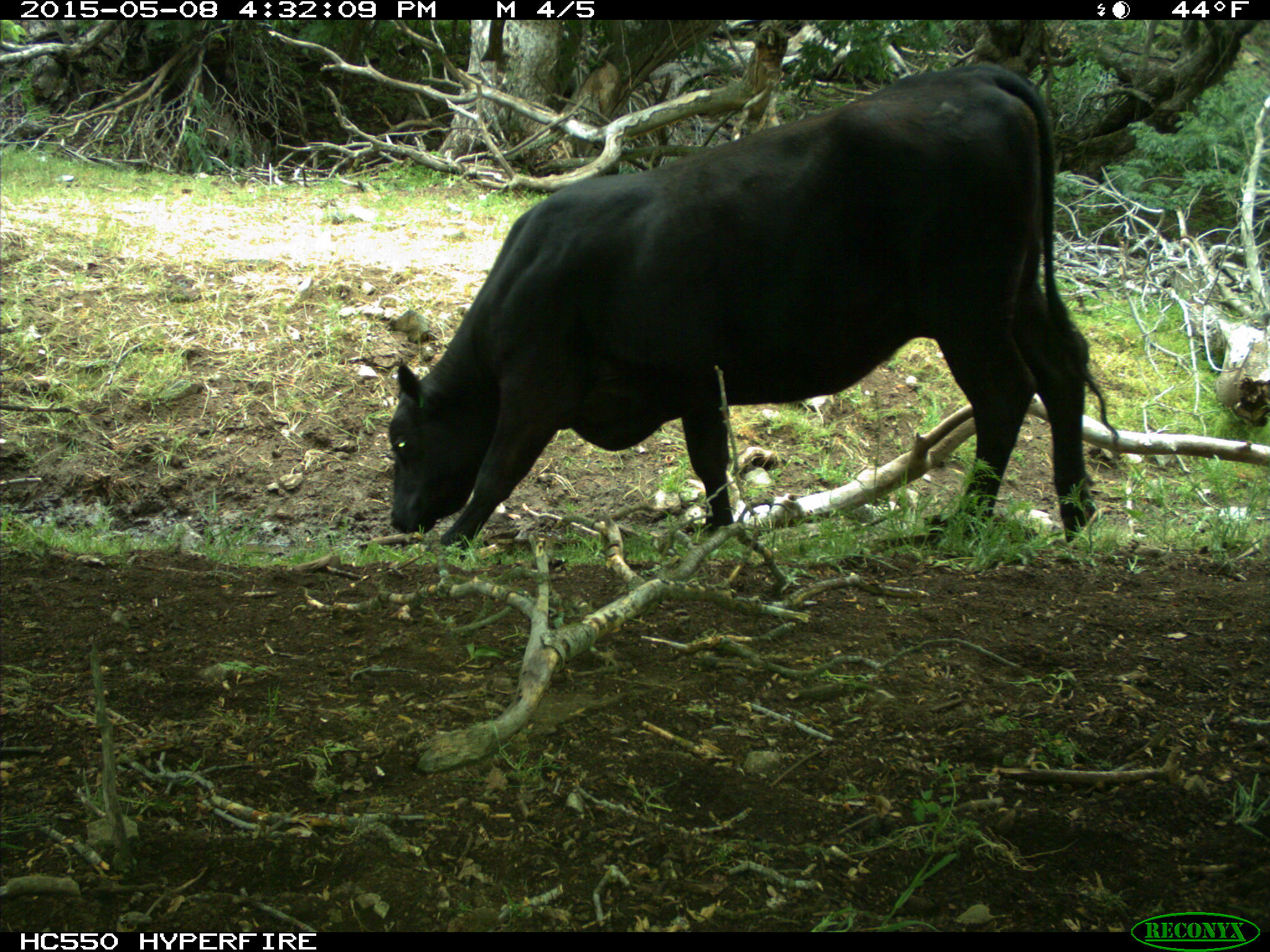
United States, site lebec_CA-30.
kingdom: Animalia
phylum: Chordata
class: Mammalia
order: Artiodactyla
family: Bovidae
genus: Bos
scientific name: Bos taurus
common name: domestic cow